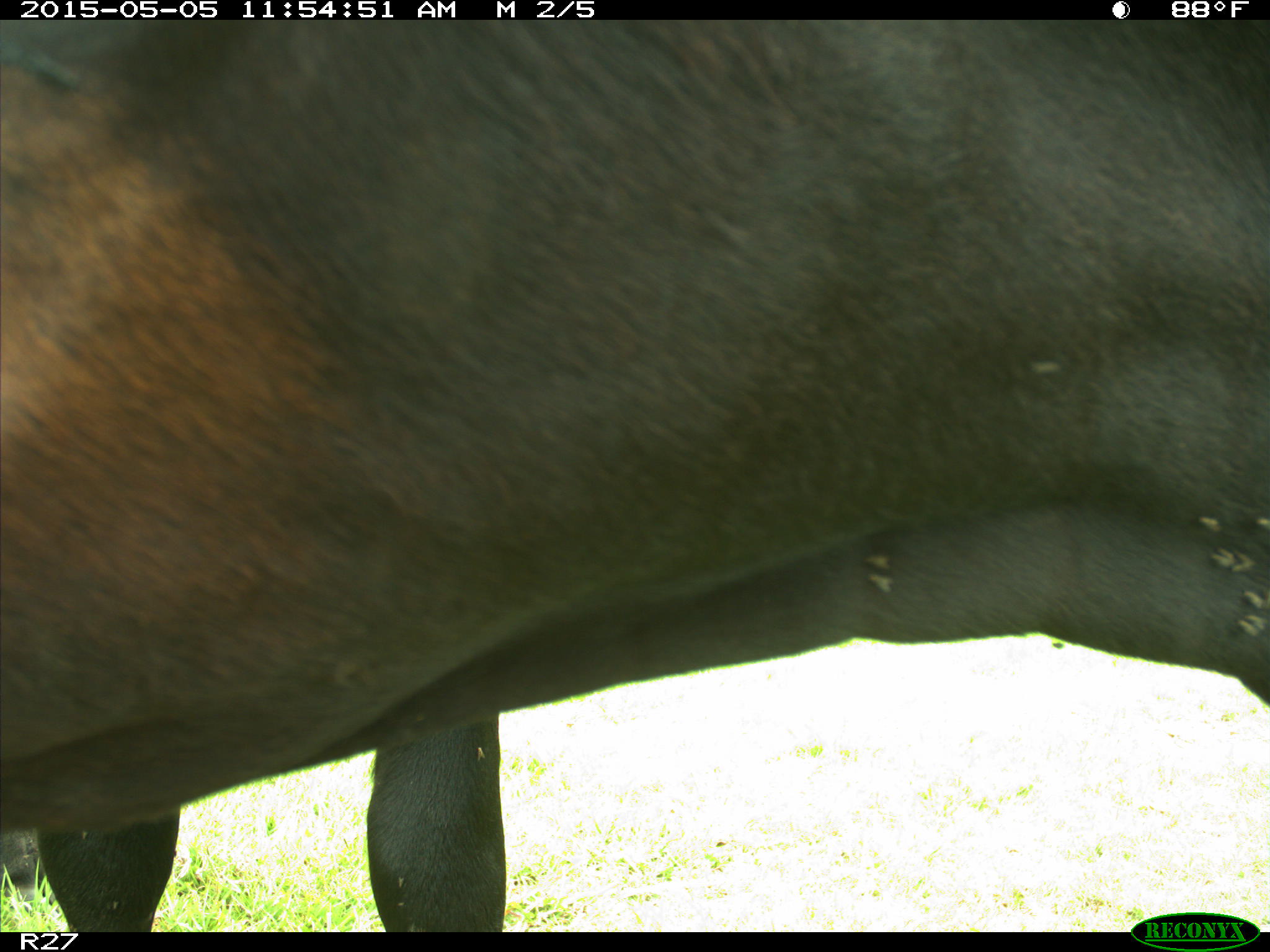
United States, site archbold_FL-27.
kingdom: Animalia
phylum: Chordata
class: Mammalia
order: Artiodactyla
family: Bovidae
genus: Bos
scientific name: Bos taurus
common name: domestic cow